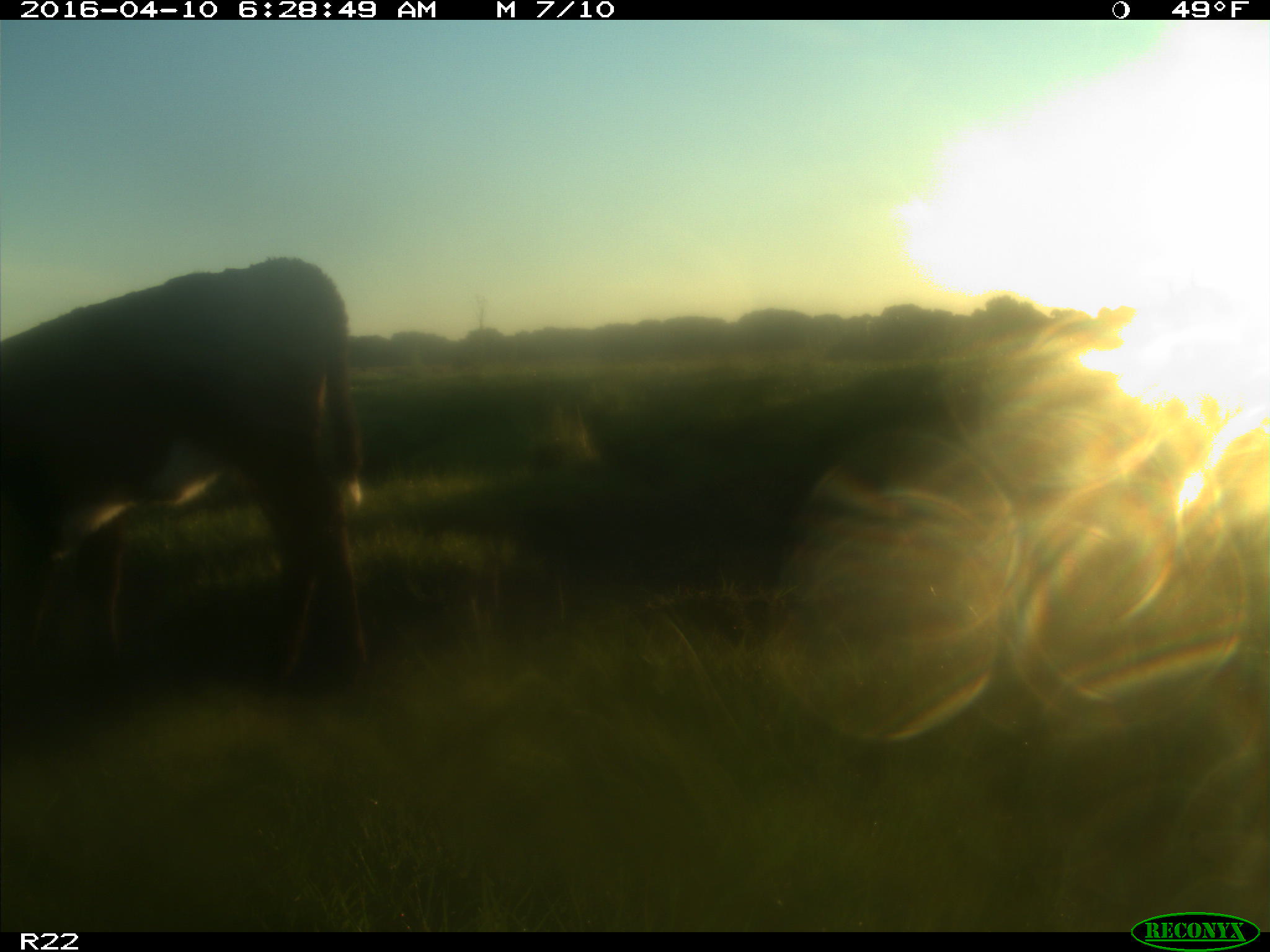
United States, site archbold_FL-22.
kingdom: Animalia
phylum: Chordata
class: Mammalia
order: Artiodactyla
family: Bovidae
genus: Bos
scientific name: Bos taurus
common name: domestic cow